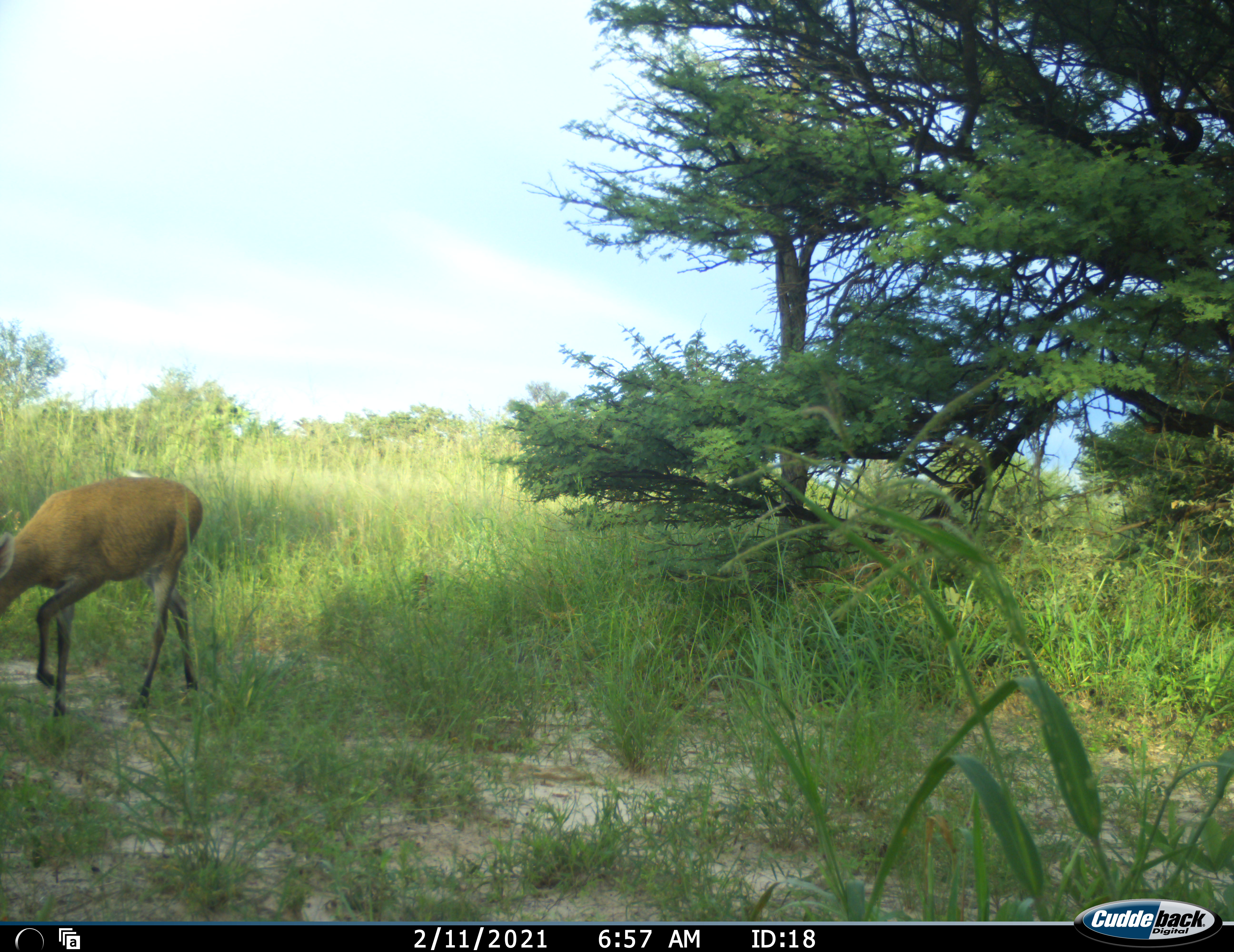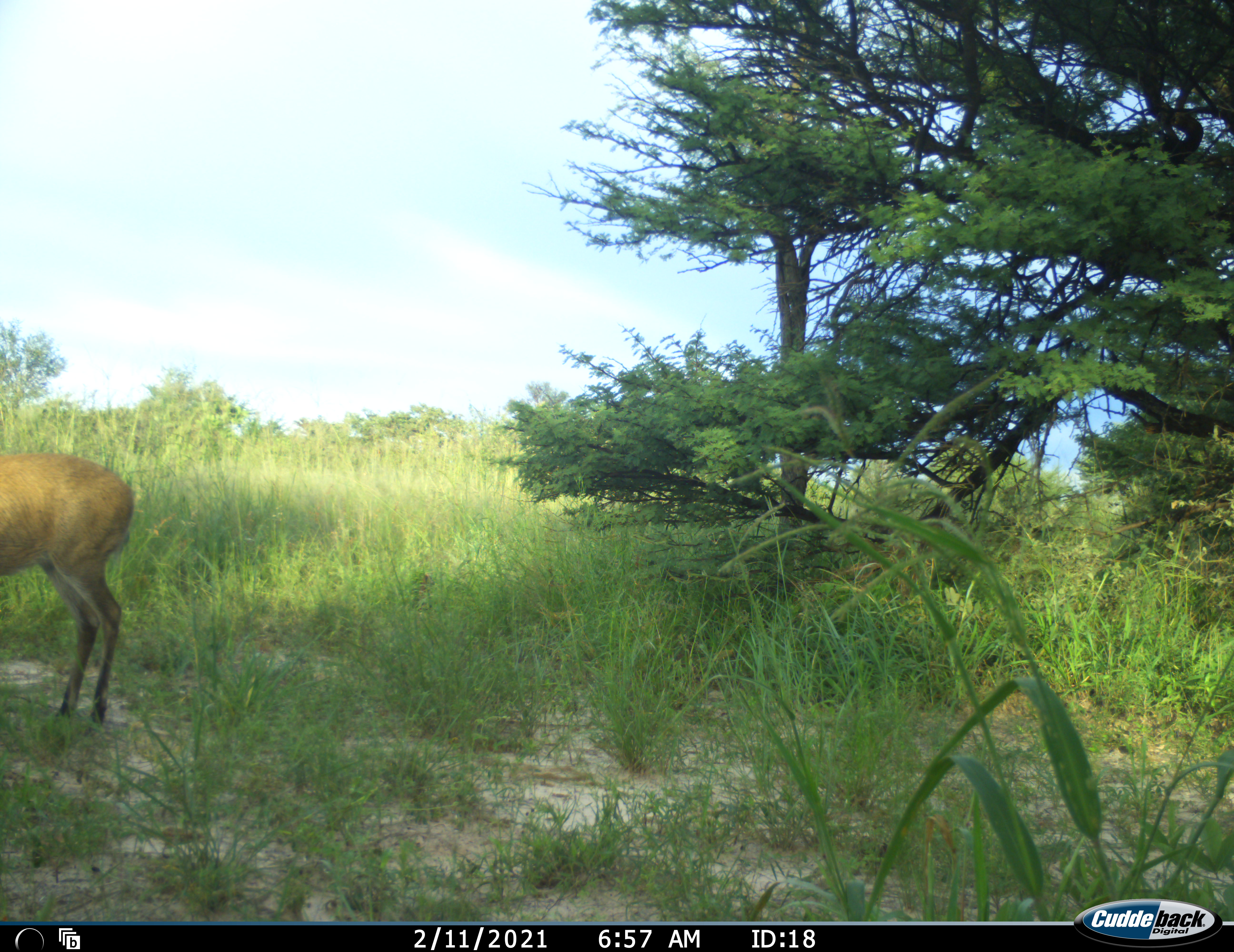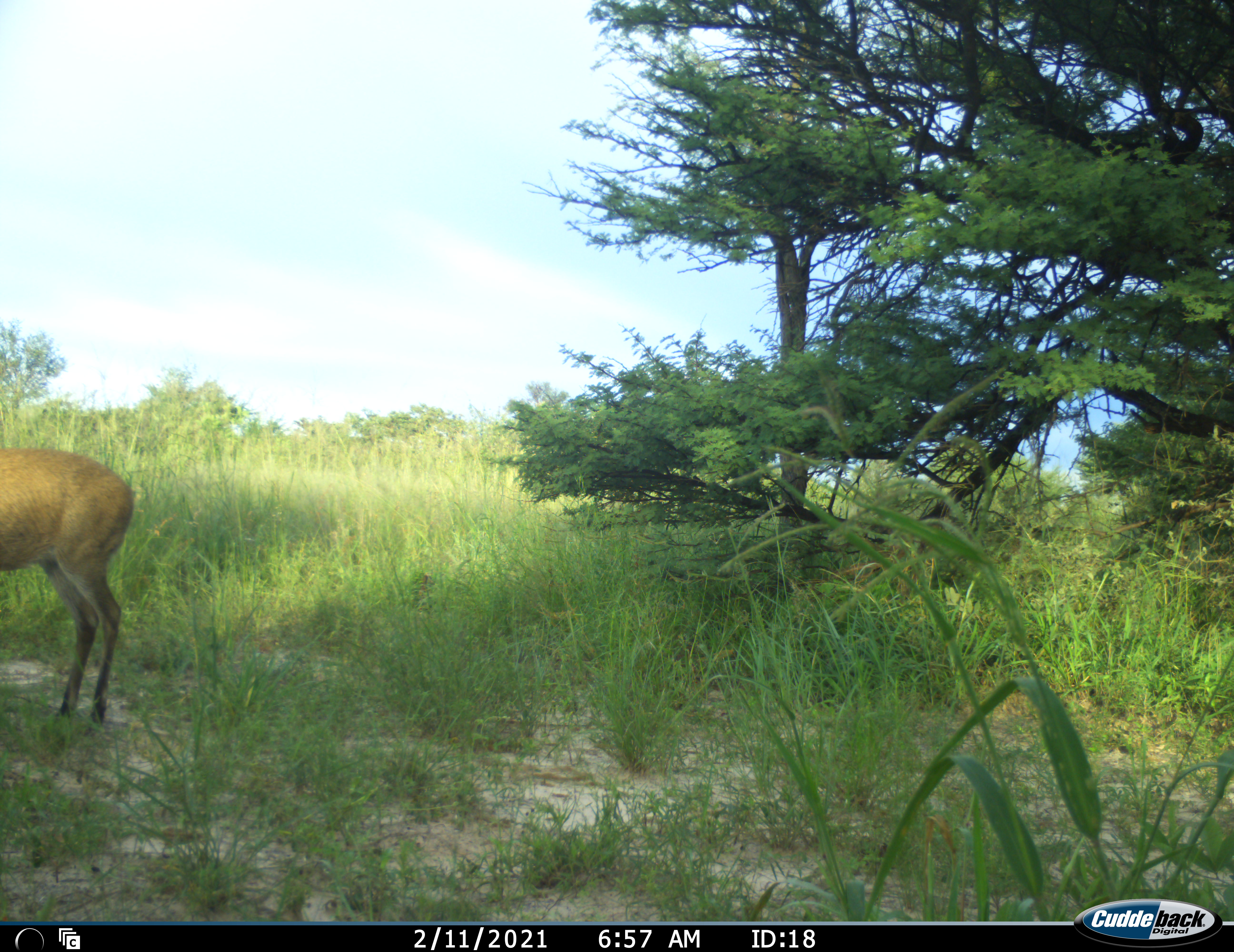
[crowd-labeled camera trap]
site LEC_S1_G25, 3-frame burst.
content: unidentified animal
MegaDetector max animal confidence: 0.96